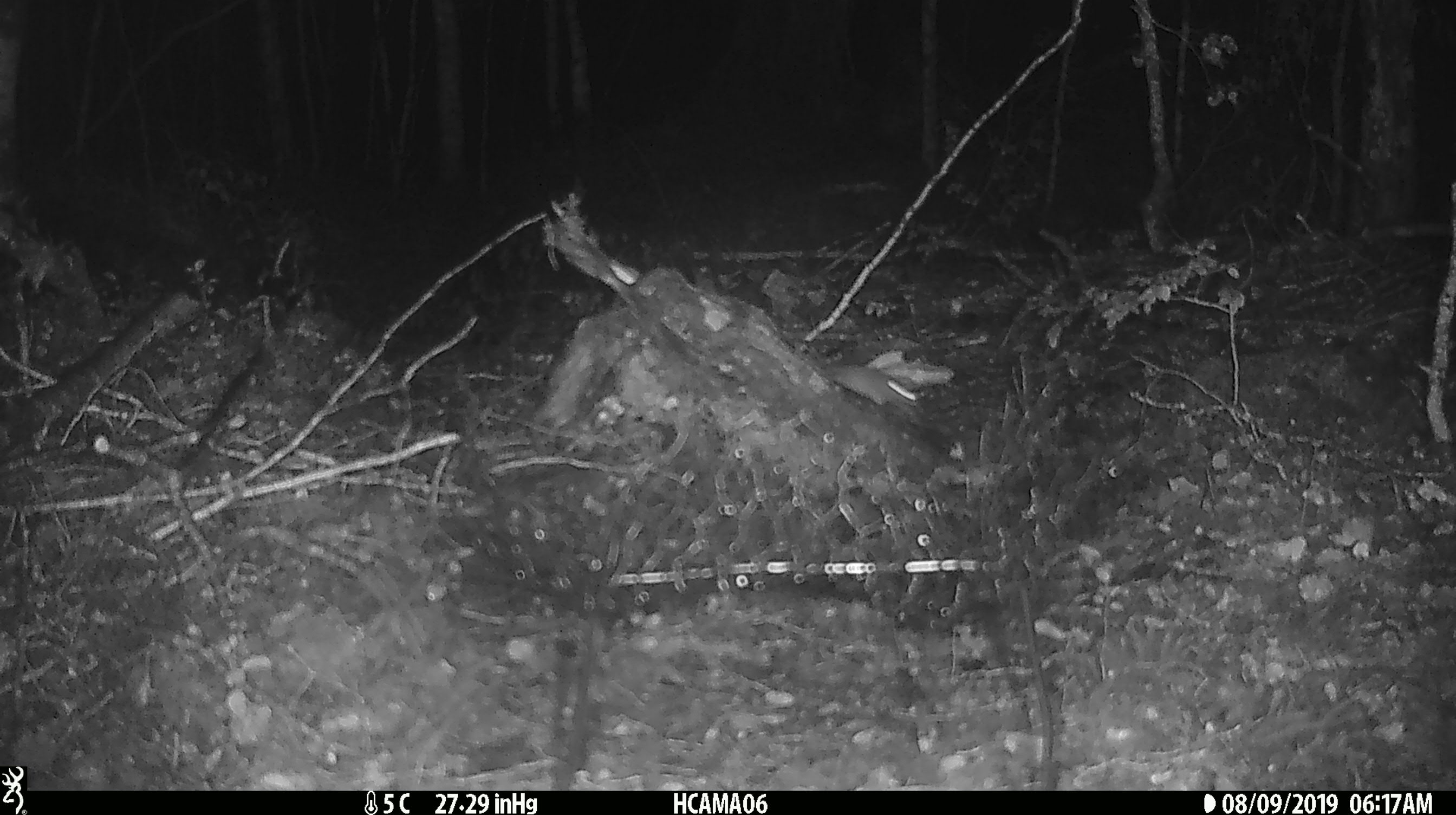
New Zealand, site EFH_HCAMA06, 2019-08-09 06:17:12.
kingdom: Animalia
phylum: Chordata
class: Mammalia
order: Rodentia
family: Muridae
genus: Mus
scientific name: Mus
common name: mouse